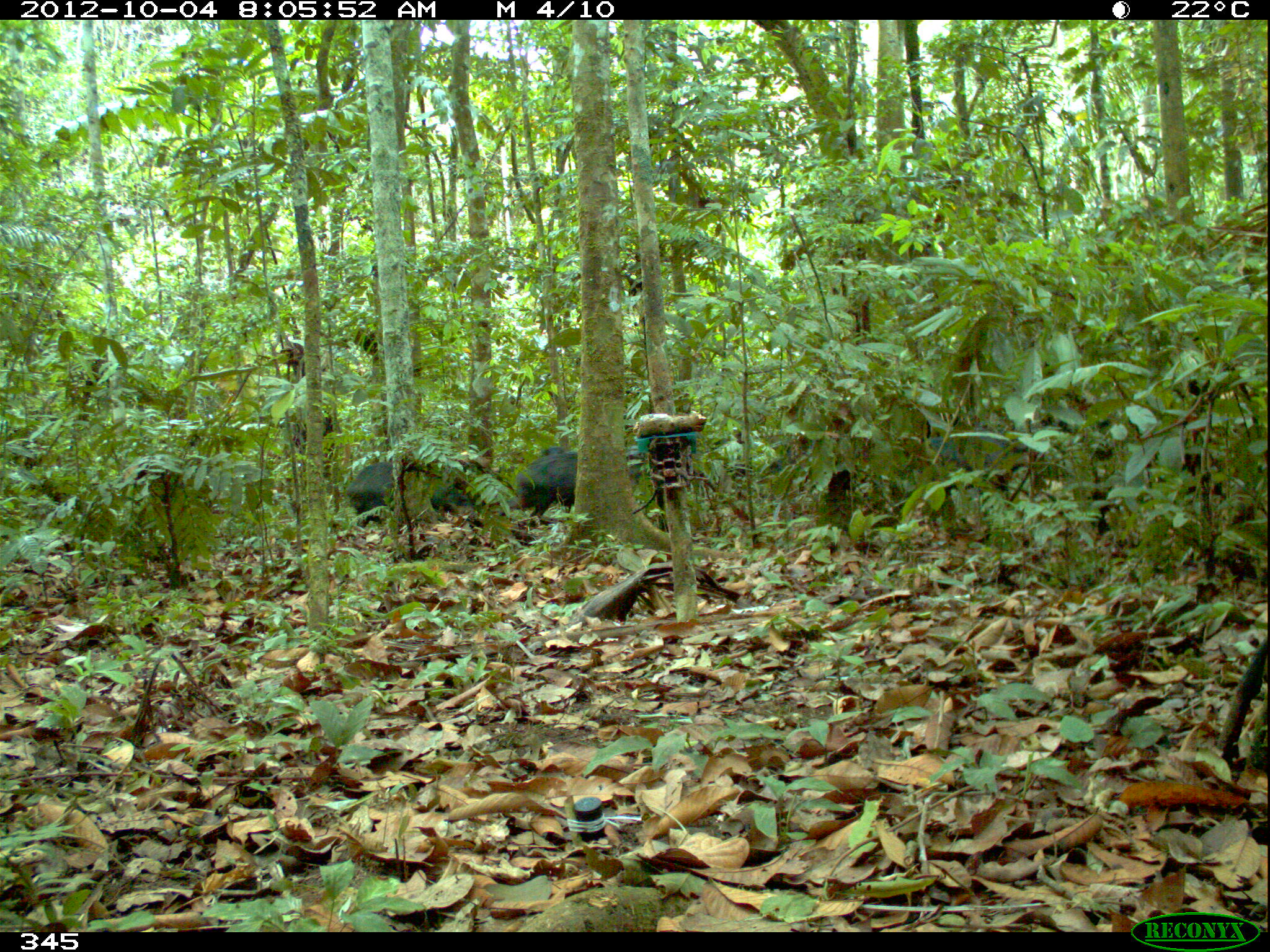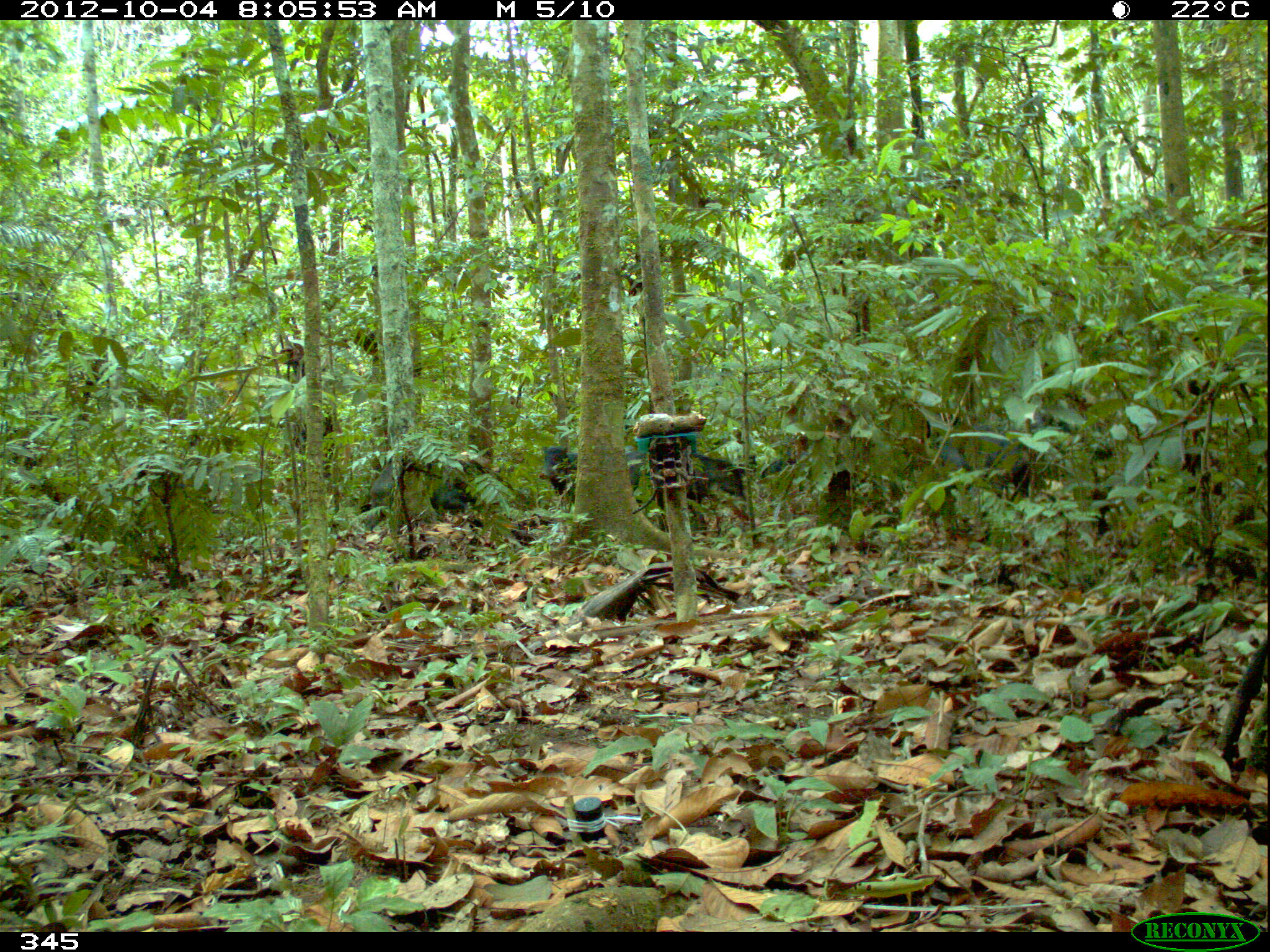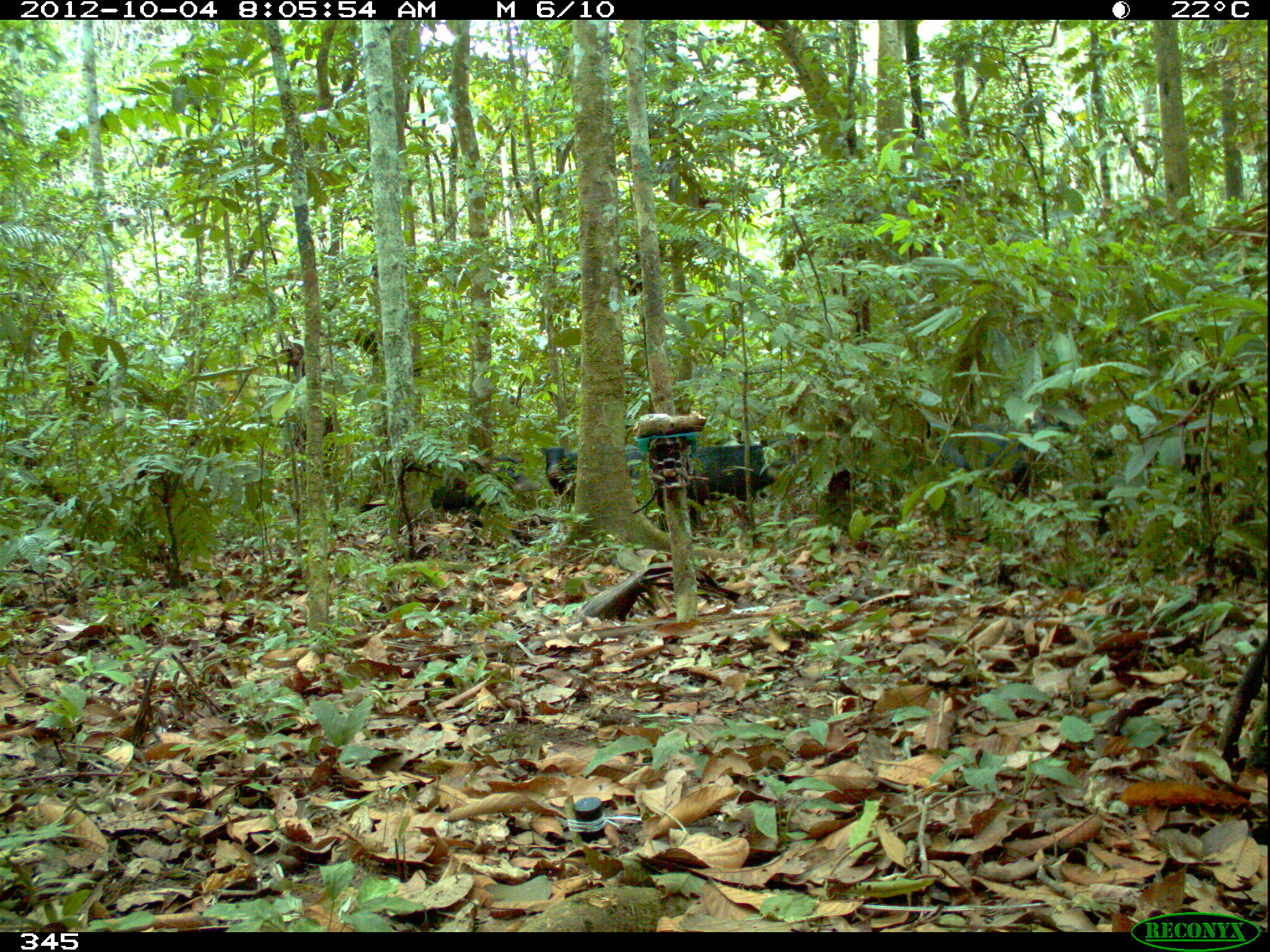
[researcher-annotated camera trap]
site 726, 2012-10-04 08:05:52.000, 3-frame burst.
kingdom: Animalia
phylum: Chordata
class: Mammalia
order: Artiodactyla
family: Tayassuidae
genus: Tayassu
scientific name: Tayassu pecari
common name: white-lipped peccary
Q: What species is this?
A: Tayassu pecari (white-lipped peccary).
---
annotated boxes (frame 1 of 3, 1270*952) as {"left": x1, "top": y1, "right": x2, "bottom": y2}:
tayassu pecari: {"left": 914, "top": 428, "right": 1034, "bottom": 508}; {"left": 346, "top": 460, "right": 480, "bottom": 527}; {"left": 507, "top": 452, "right": 578, "bottom": 529}; {"left": 541, "top": 445, "right": 565, "bottom": 454}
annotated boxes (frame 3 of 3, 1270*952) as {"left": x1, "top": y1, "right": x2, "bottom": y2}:
tayassu pecari: {"left": 934, "top": 417, "right": 1113, "bottom": 534}; {"left": 684, "top": 439, "right": 802, "bottom": 530}; {"left": 538, "top": 438, "right": 643, "bottom": 518}; {"left": 428, "top": 454, "right": 532, "bottom": 516}